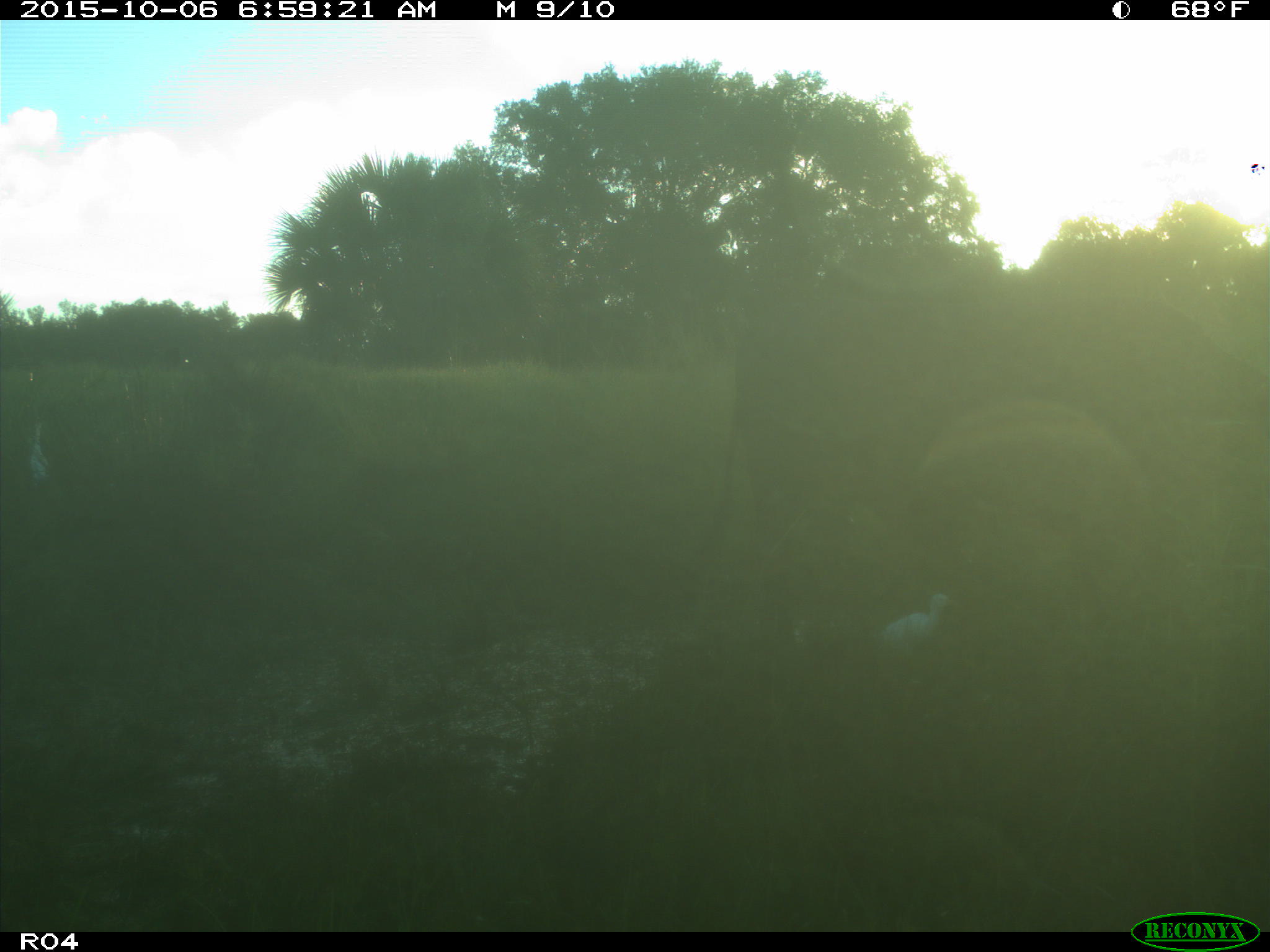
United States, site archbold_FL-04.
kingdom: Animalia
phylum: Chordata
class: Mammalia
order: Artiodactyla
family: Bovidae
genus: Bos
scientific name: Bos taurus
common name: domestic cow